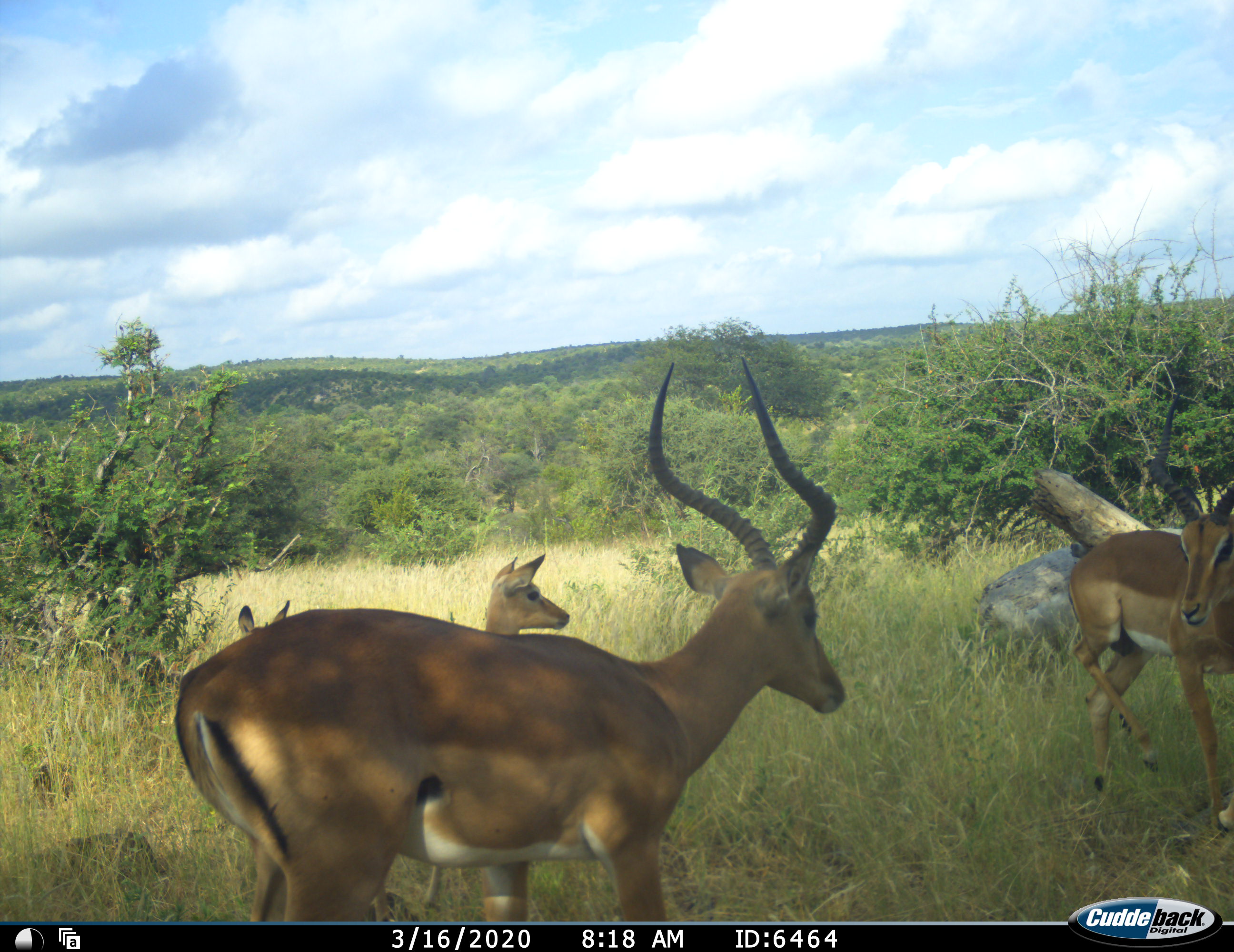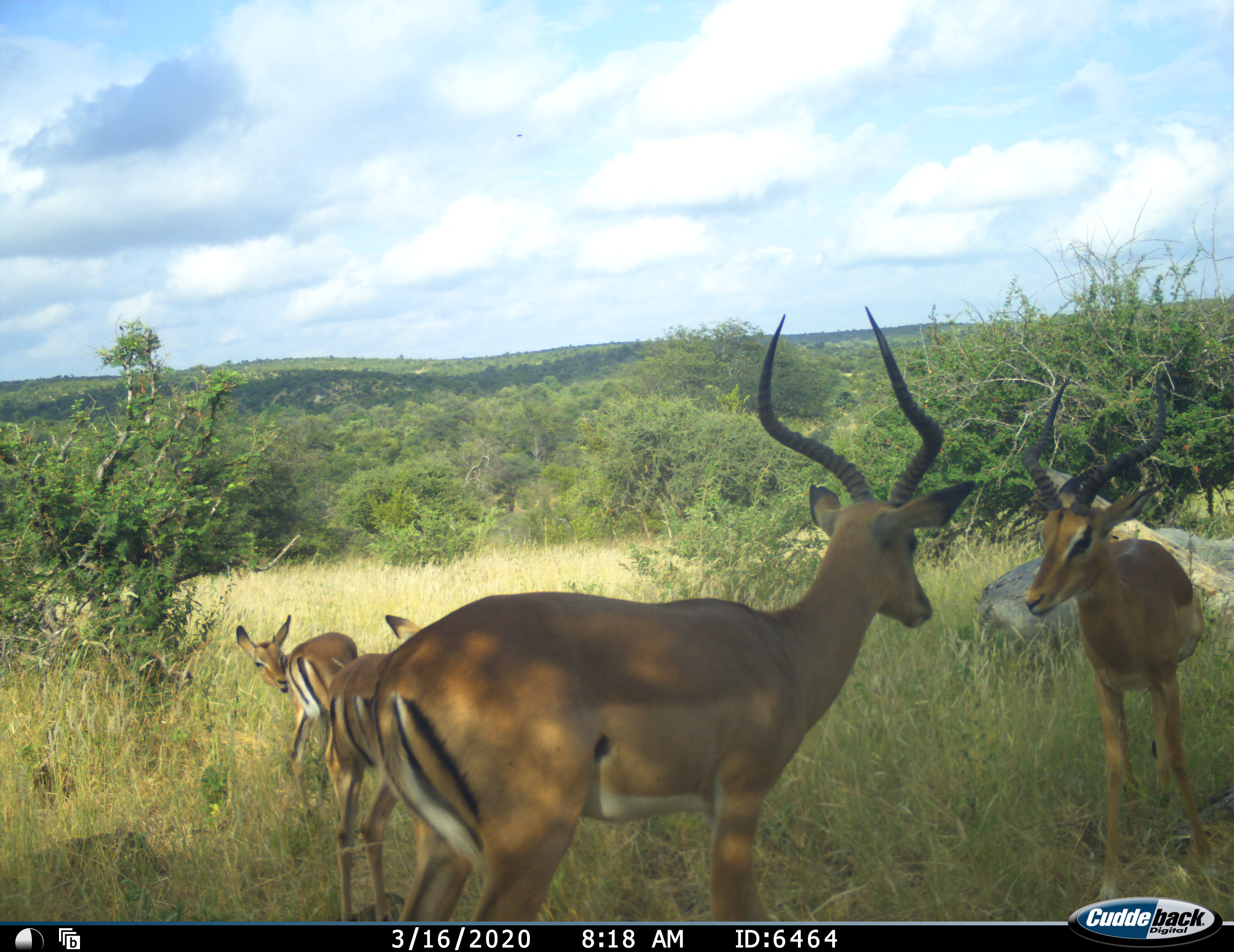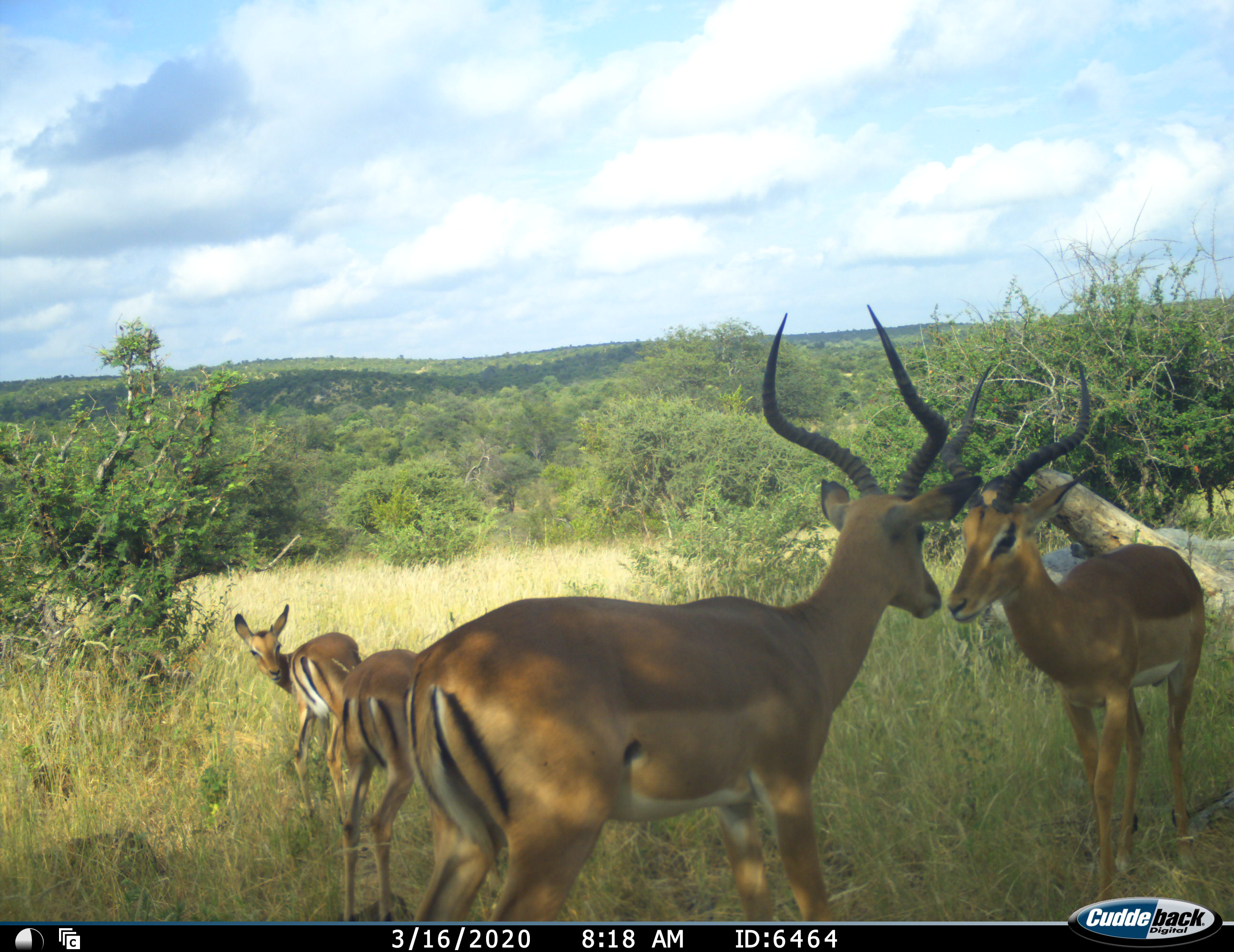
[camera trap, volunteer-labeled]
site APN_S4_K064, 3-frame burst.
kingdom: Animalia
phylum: Chordata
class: Mammalia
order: Artiodactyla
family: Bovidae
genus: Aepyceros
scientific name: Aepyceros melampus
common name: impala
Impala (Aepyceros melampus), count 4. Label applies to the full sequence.